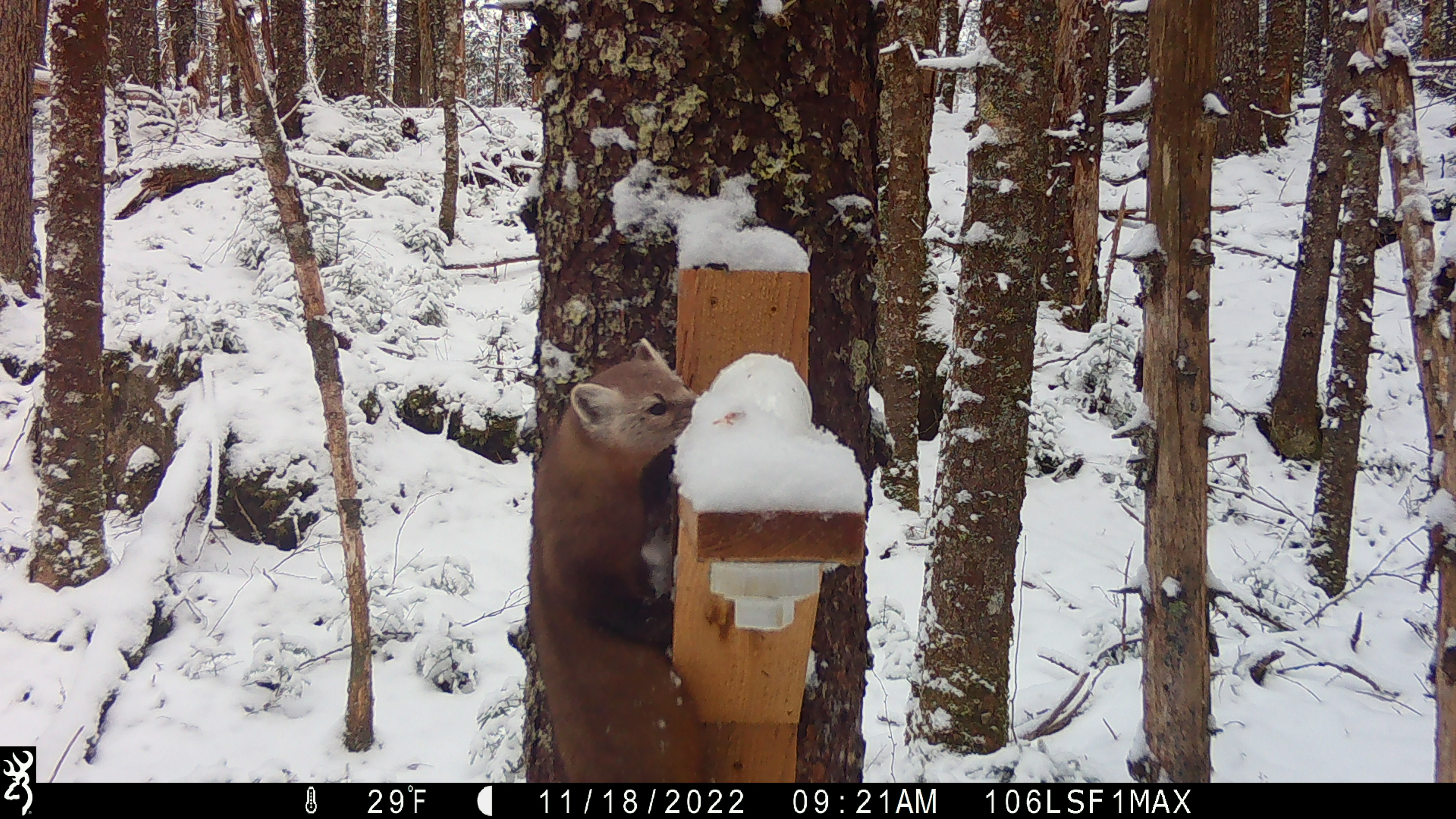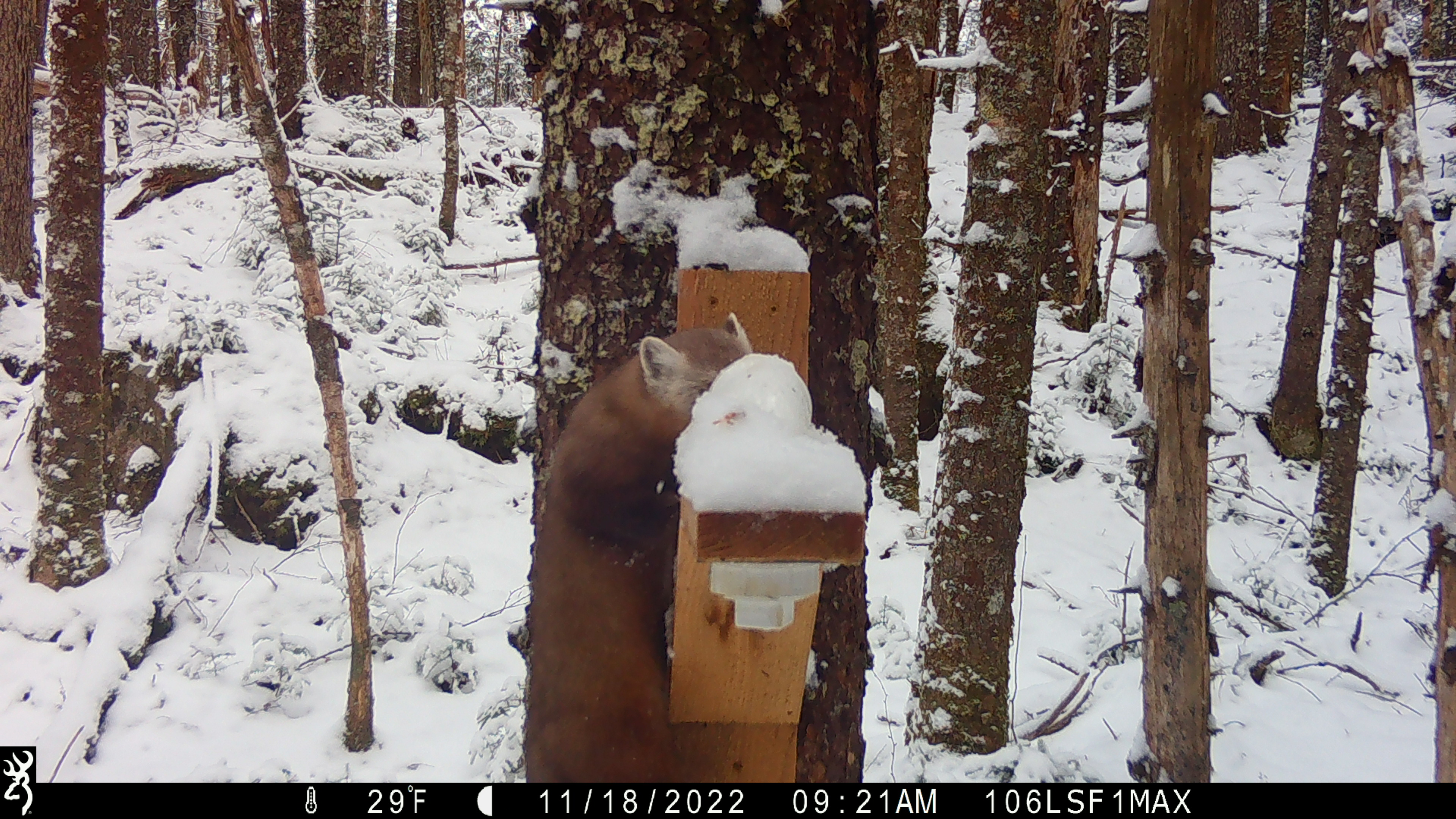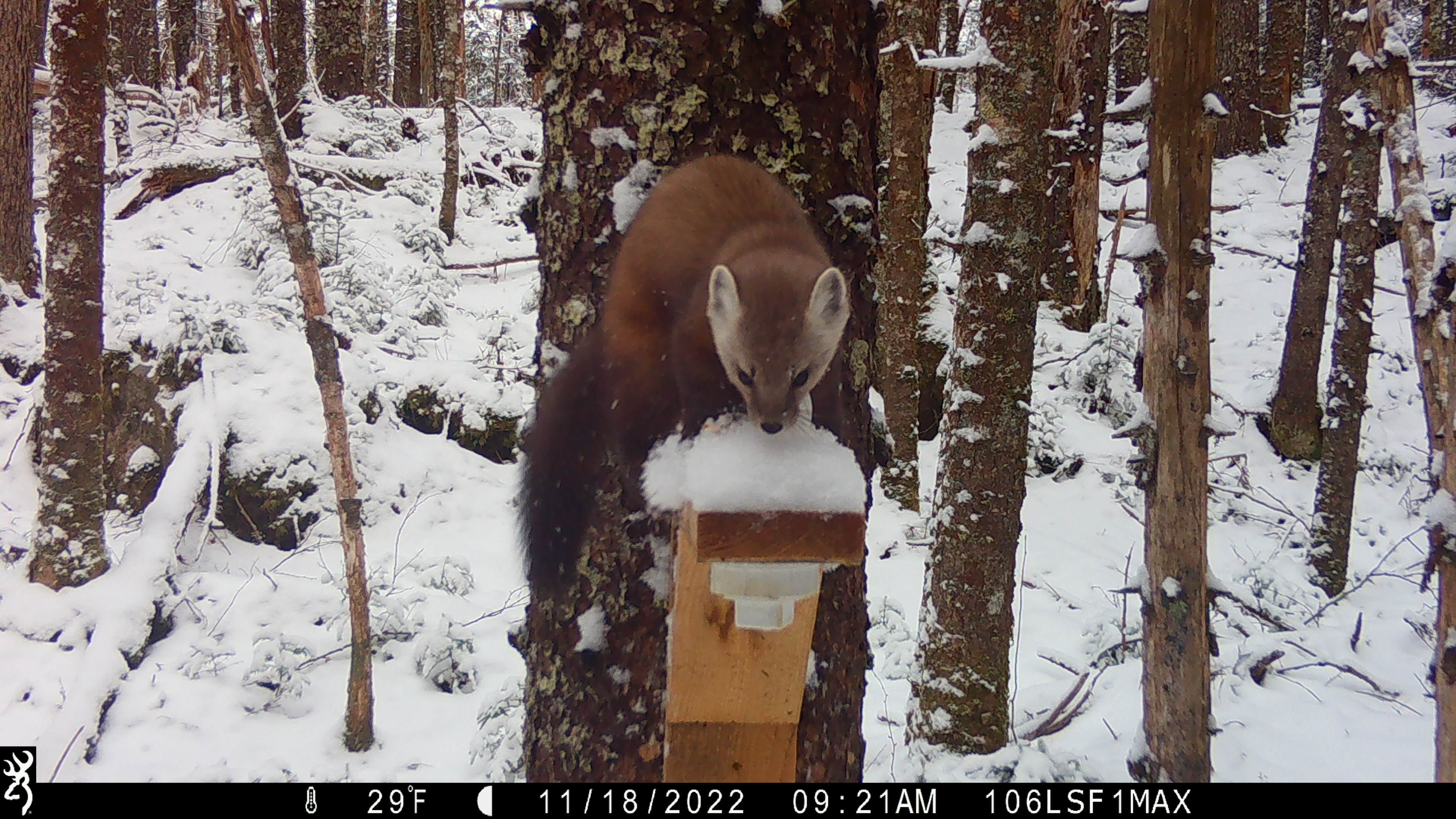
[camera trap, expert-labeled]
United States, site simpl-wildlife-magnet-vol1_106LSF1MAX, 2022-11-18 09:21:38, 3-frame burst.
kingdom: Animalia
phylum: Chordata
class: Mammalia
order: Carnivora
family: Mustelidae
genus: Martes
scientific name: Martes americana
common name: american marten